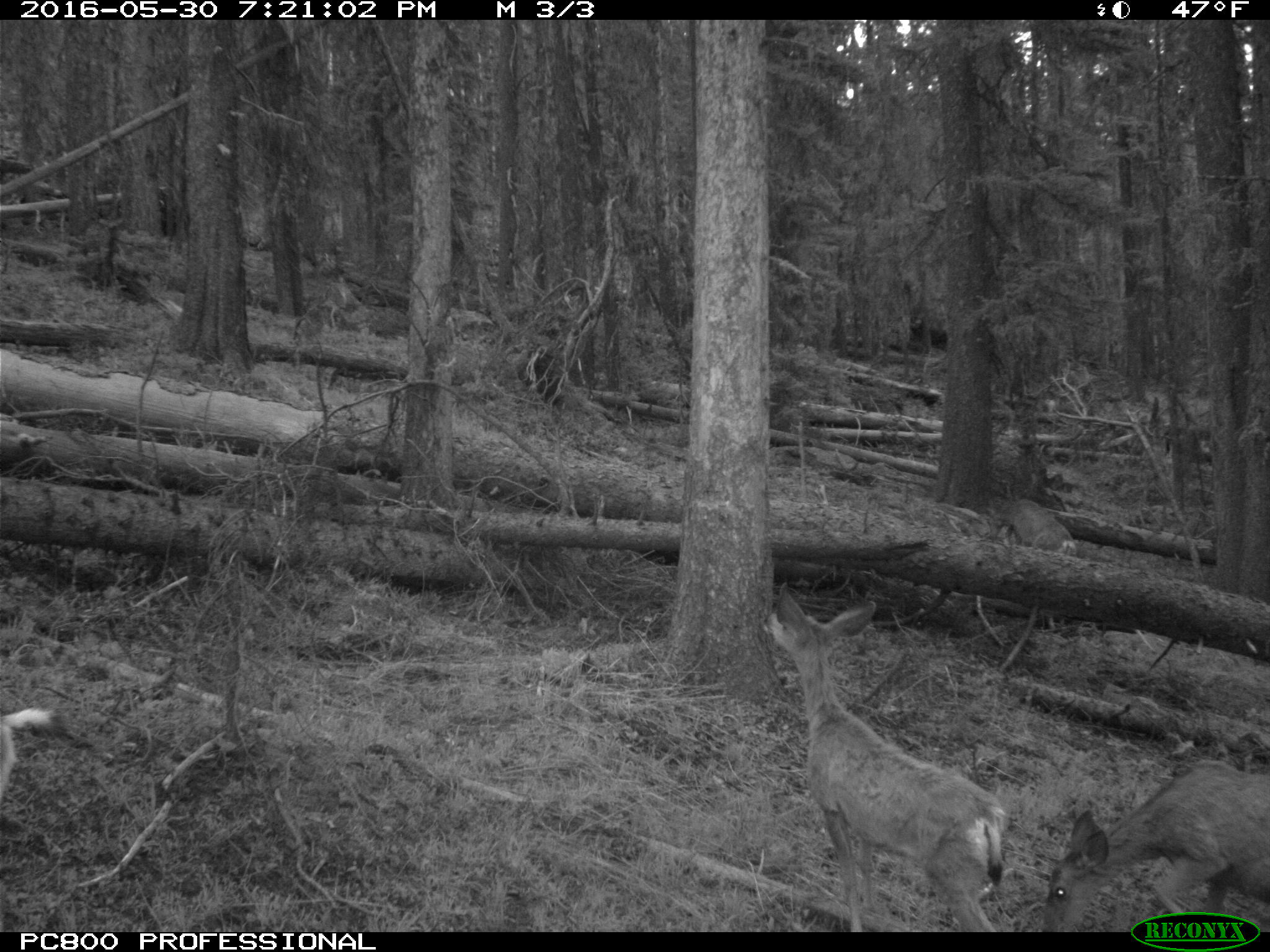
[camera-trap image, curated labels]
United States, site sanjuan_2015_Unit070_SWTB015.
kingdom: Animalia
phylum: Chordata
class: Mammalia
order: Artiodactyla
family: Cervidae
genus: Odocoileus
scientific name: Odocoileus hemionus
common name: mule deer